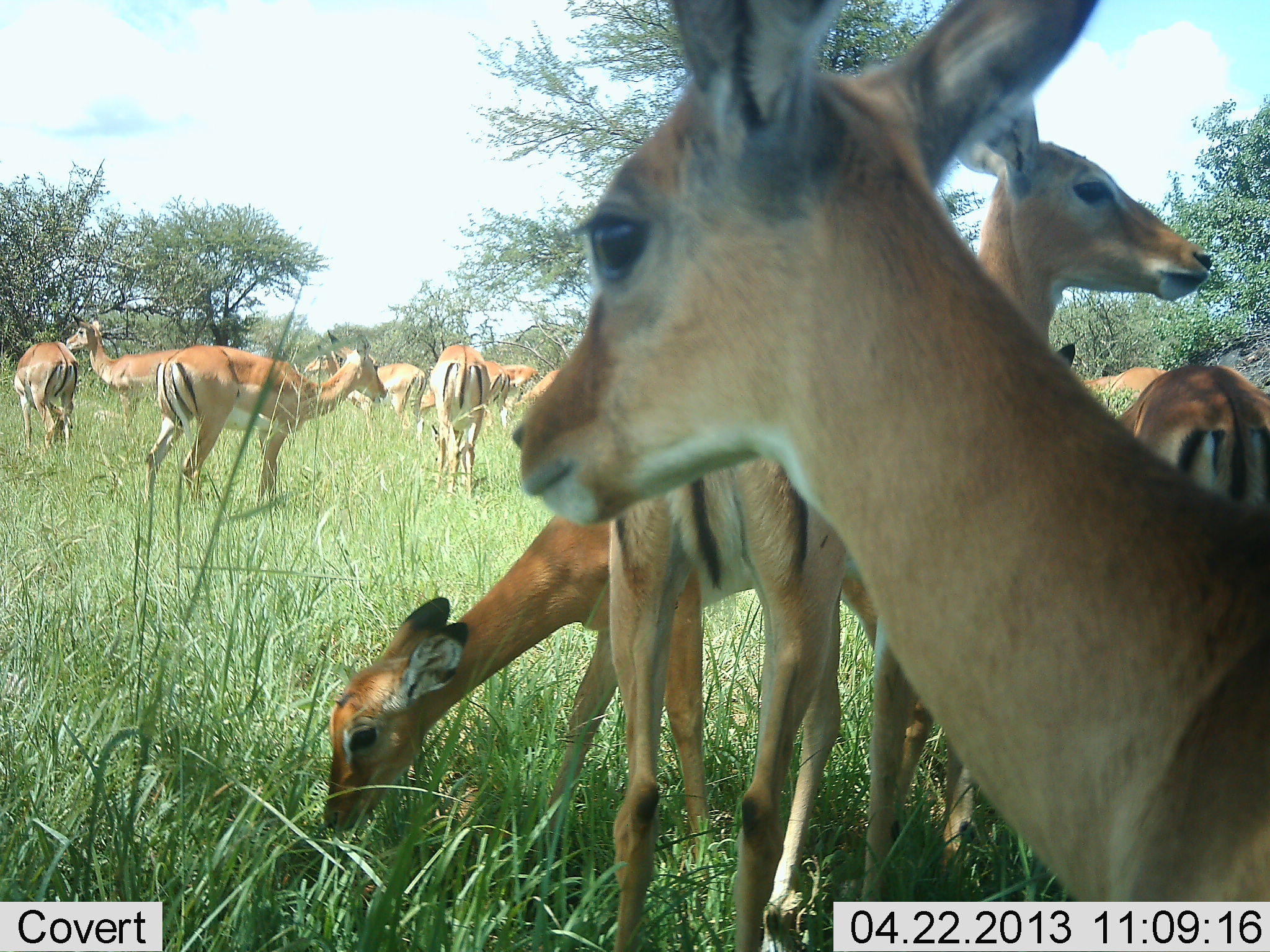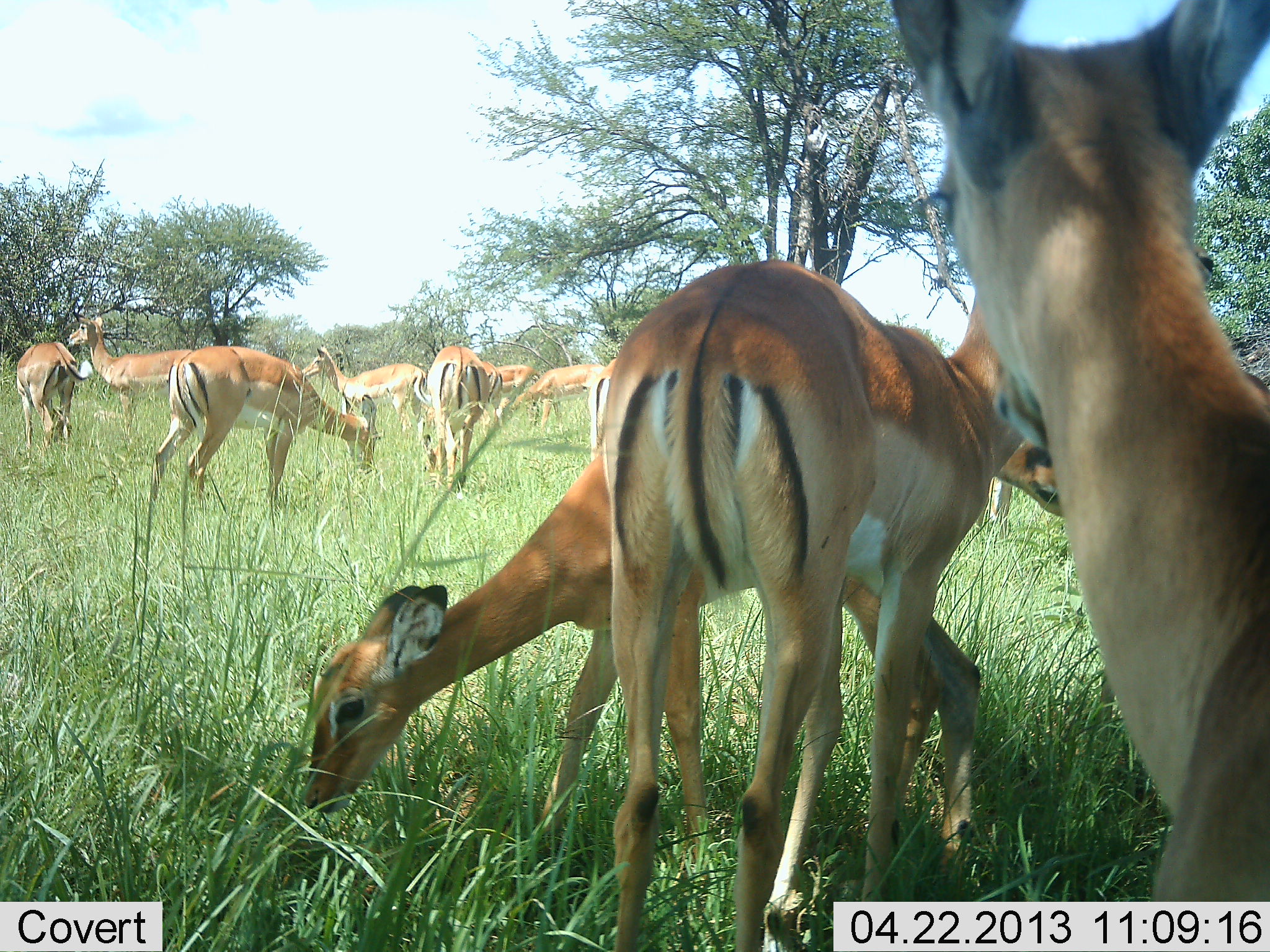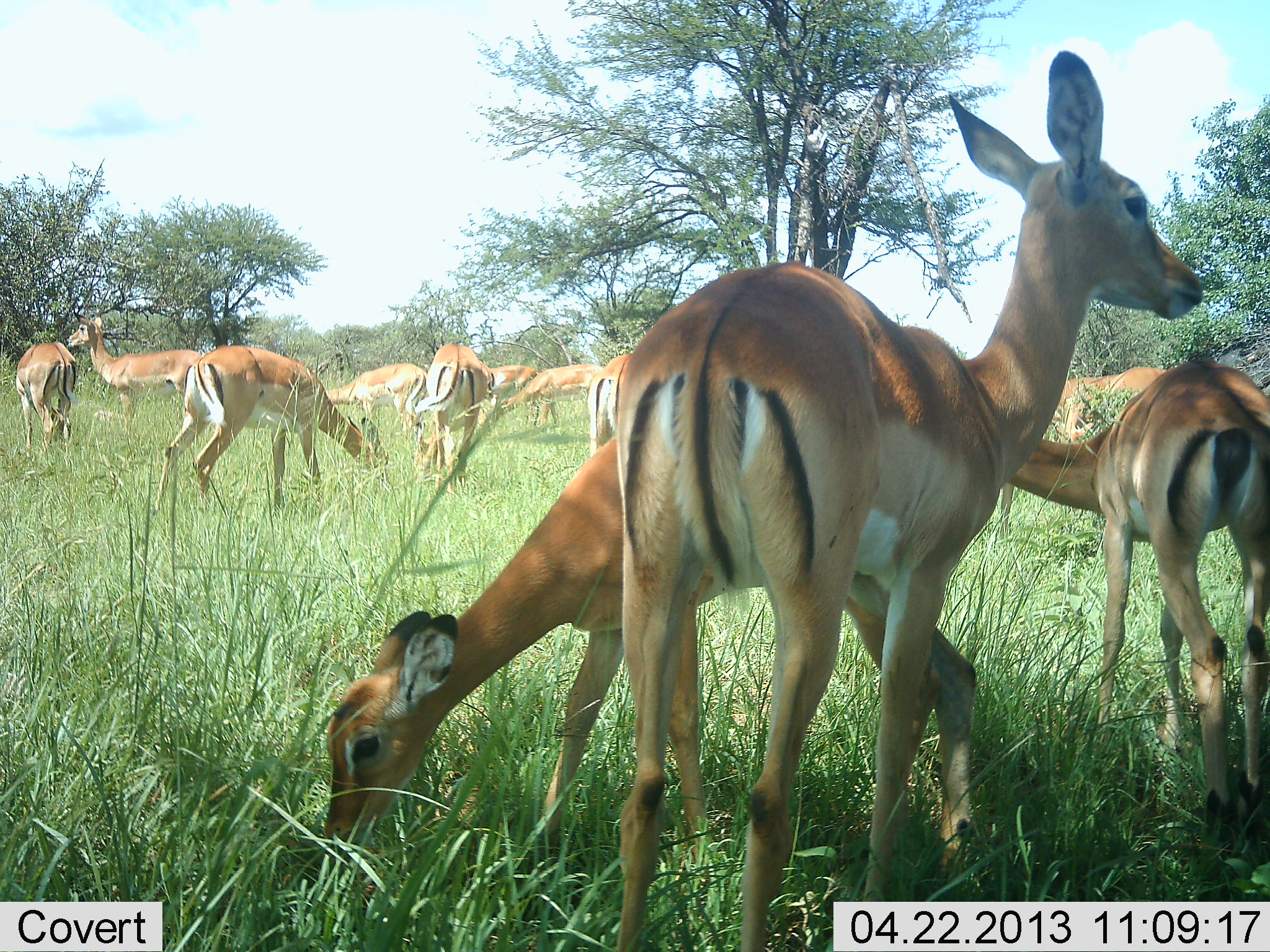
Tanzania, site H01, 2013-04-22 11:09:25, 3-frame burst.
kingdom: Animalia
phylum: Chordata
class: Mammalia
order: Artiodactyla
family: Bovidae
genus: Aepyceros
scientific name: Aepyceros melampus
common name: impala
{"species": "impala (Aepyceros melampus)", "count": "11-50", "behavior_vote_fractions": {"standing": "95%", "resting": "0%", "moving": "26%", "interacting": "5%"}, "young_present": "16%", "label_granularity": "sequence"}